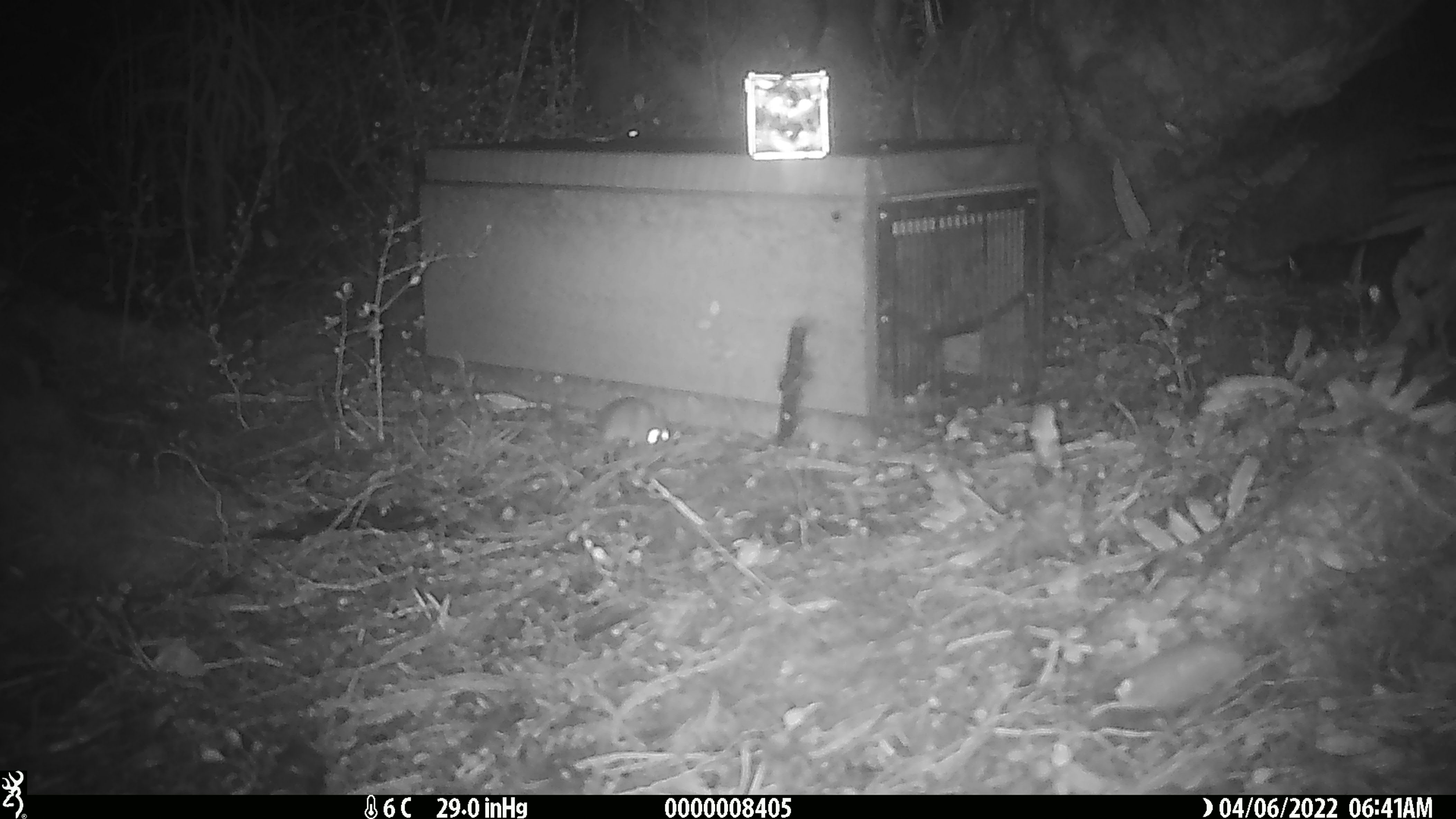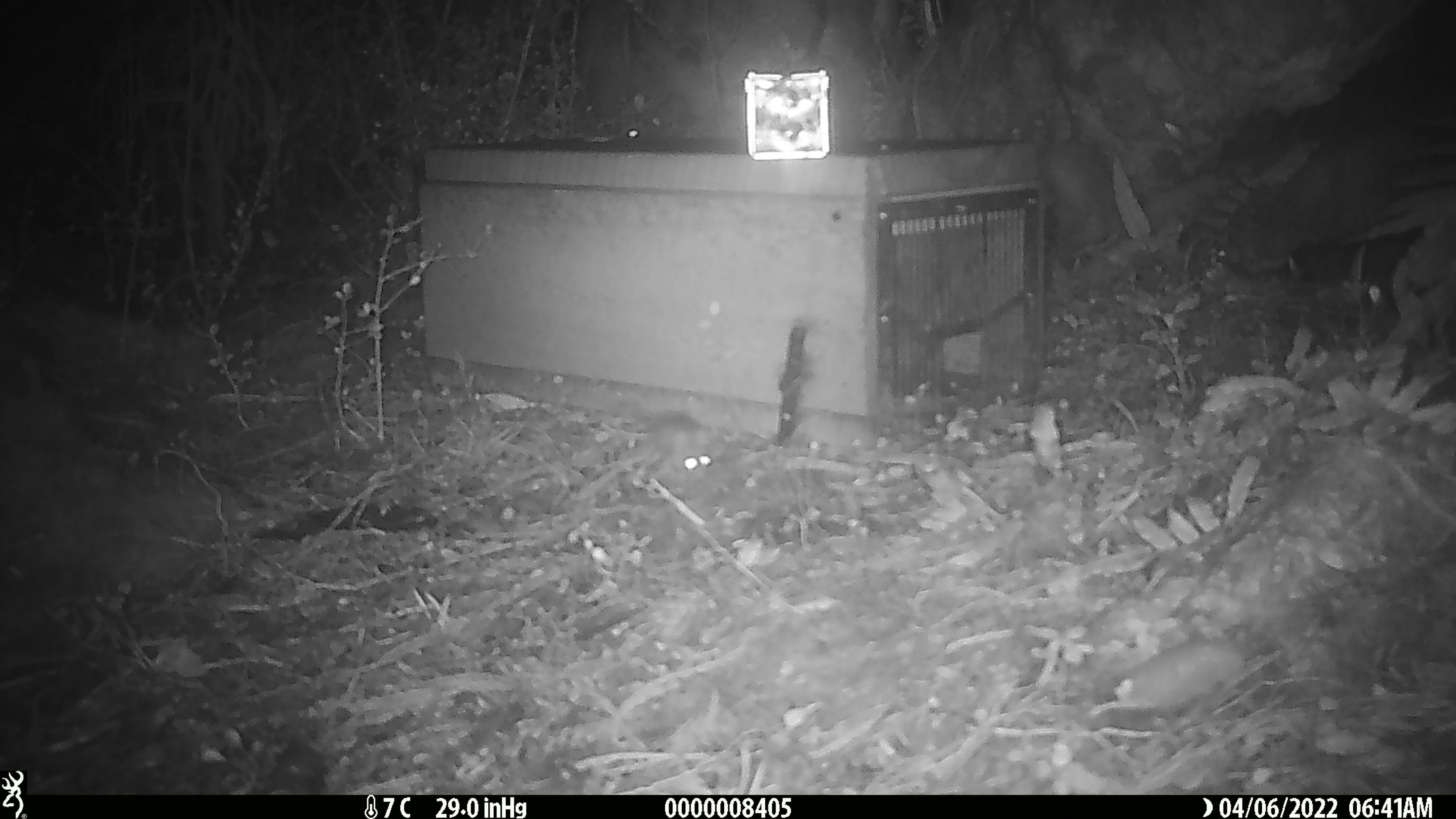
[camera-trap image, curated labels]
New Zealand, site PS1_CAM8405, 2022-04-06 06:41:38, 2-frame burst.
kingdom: Animalia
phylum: Chordata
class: Mammalia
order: Rodentia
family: Muridae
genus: Mus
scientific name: Mus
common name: mouse